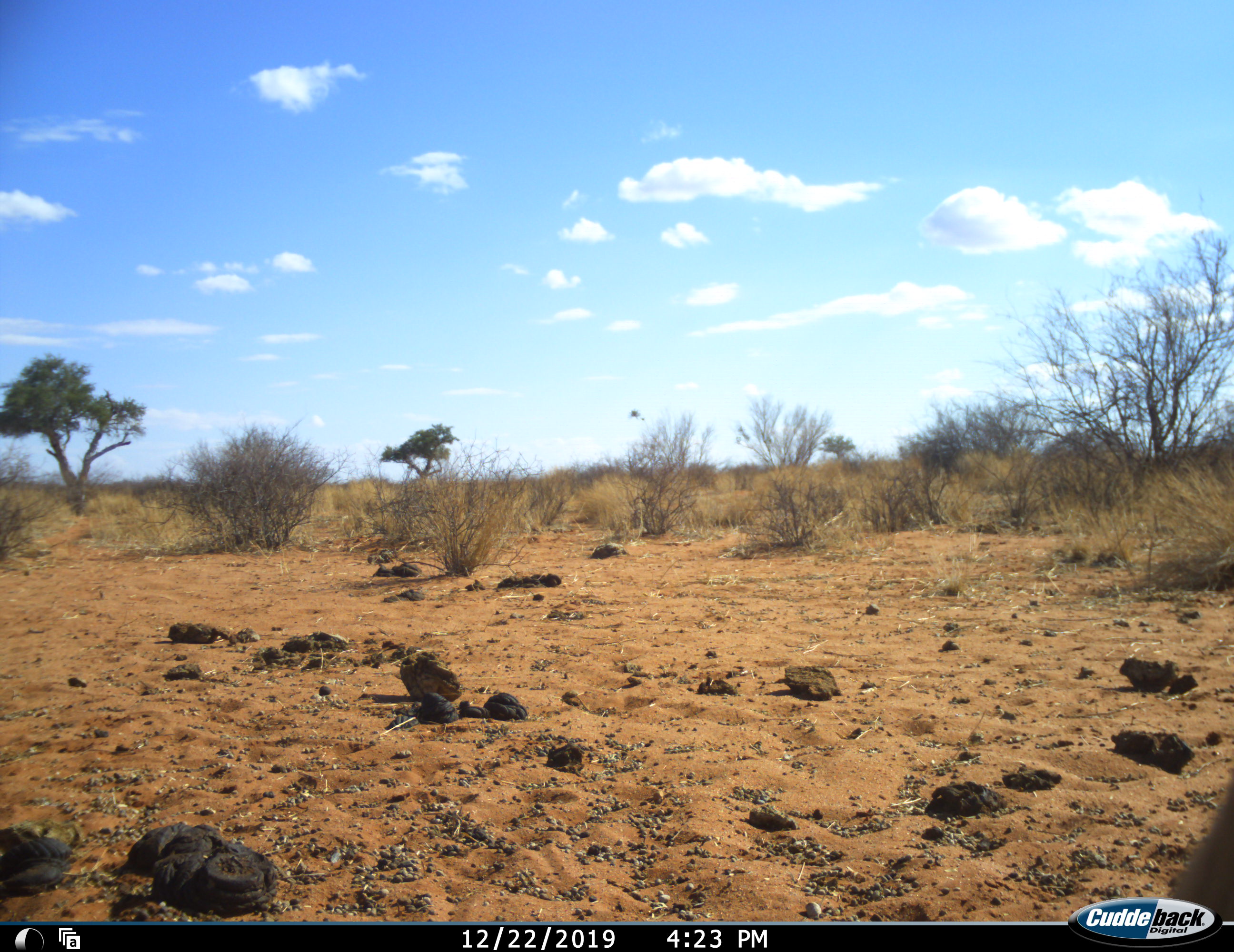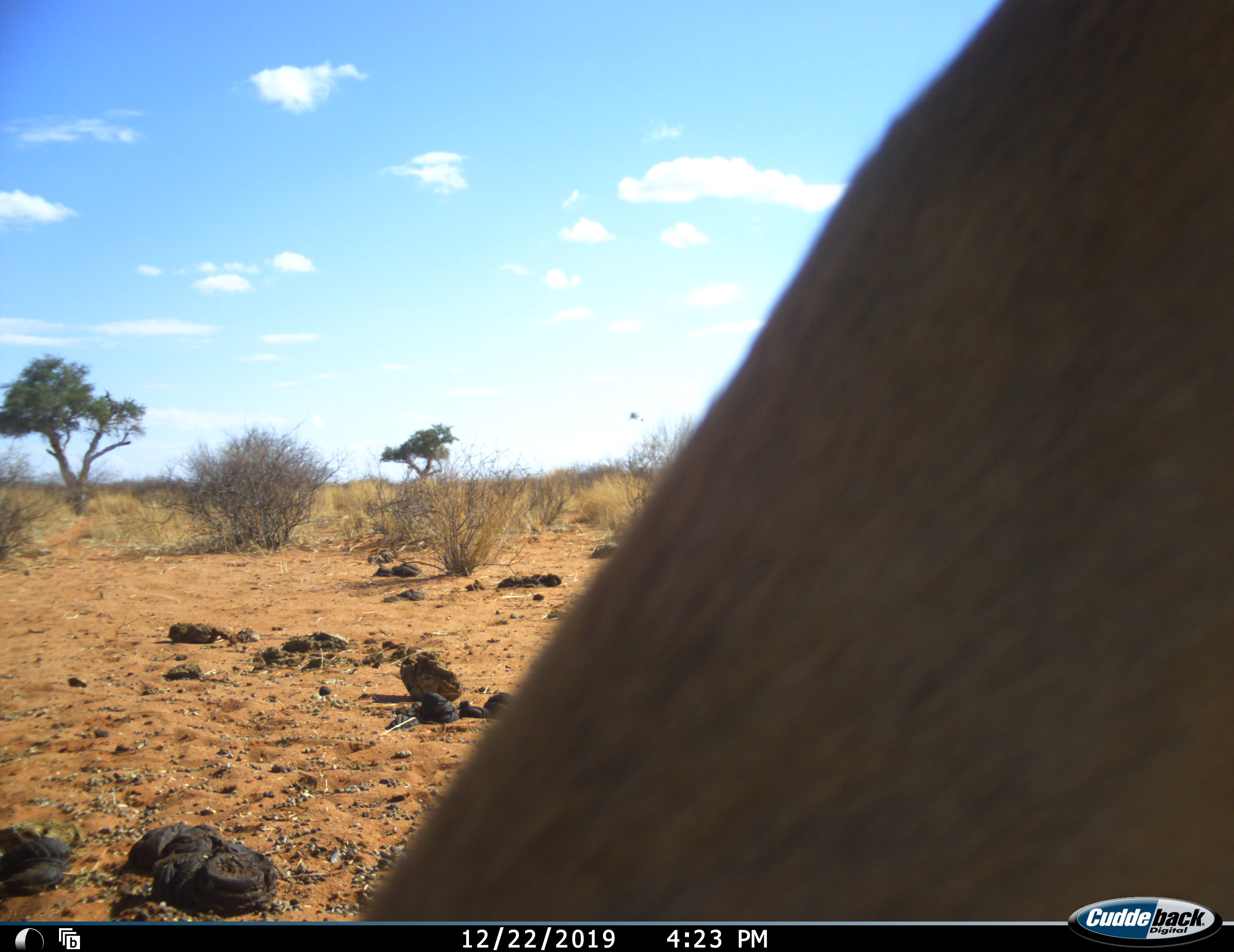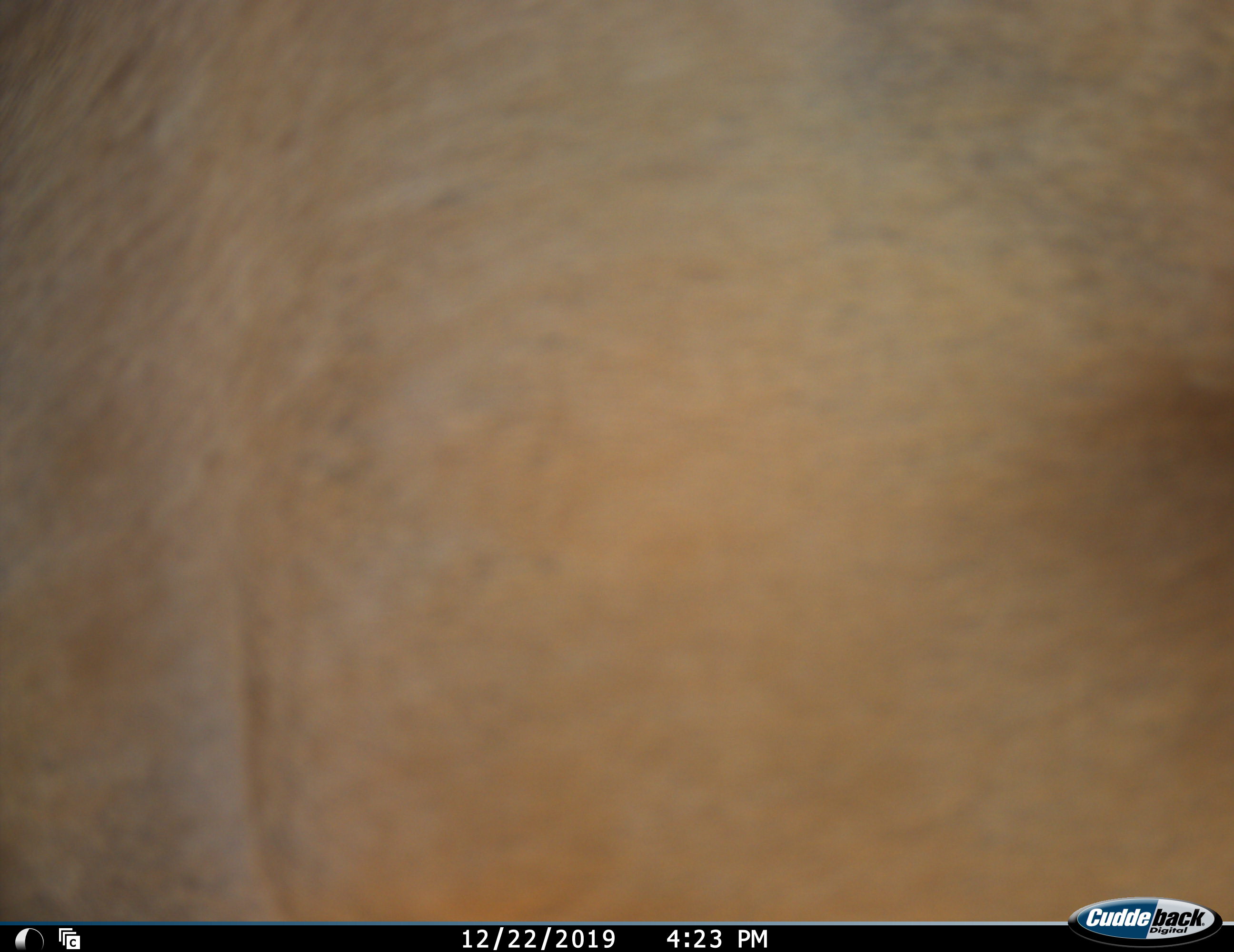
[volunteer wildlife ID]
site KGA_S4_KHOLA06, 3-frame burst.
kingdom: Animalia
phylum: Chordata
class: Mammalia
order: Artiodactyla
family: Bovidae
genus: Antidorcas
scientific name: Antidorcas marsupialis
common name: springbok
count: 1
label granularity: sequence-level